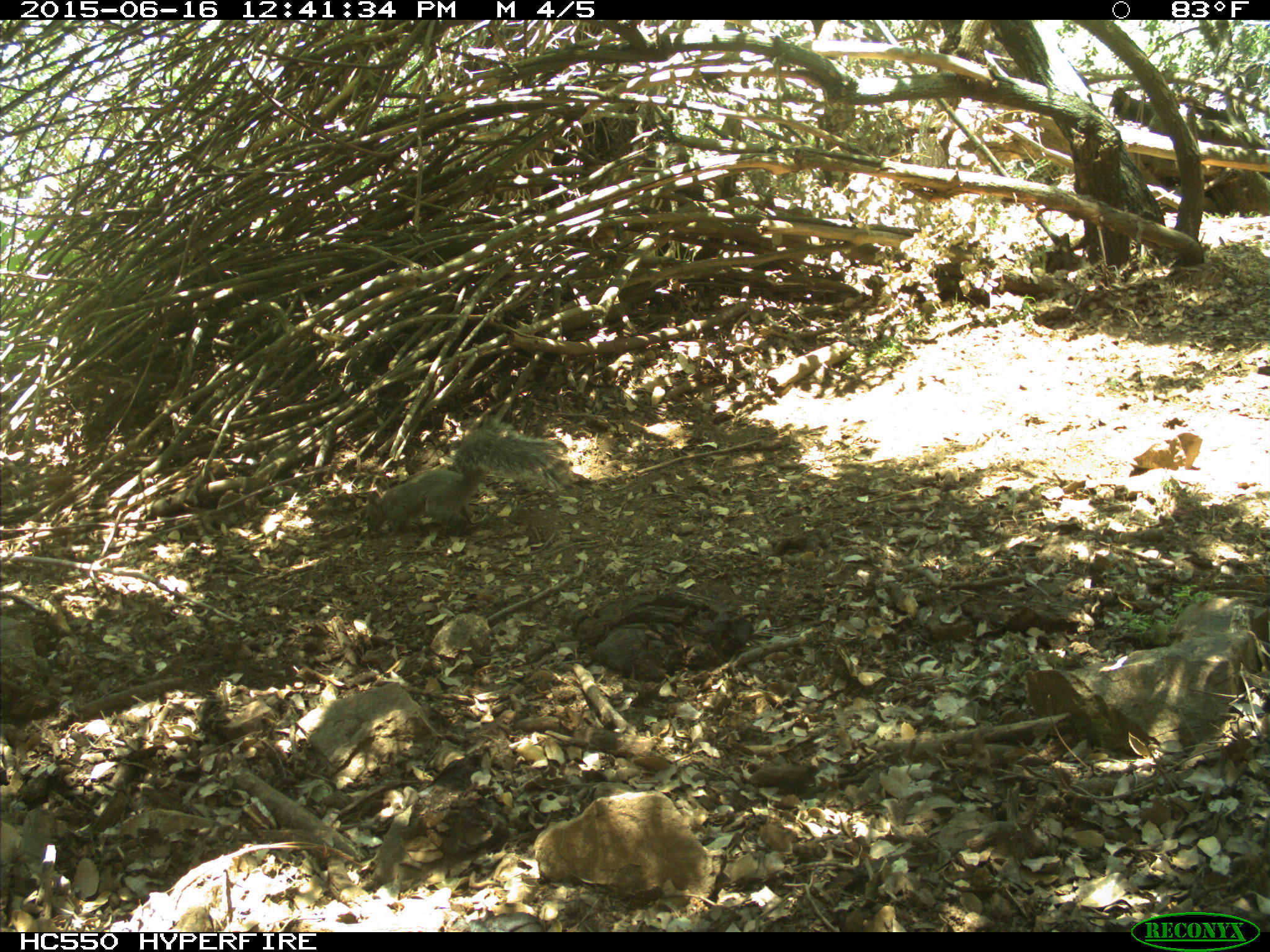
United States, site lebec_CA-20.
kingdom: Animalia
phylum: Chordata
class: Mammalia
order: Rodentia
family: Sciuridae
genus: Sciurus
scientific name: Sciurus carolinensis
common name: eastern gray squirrel